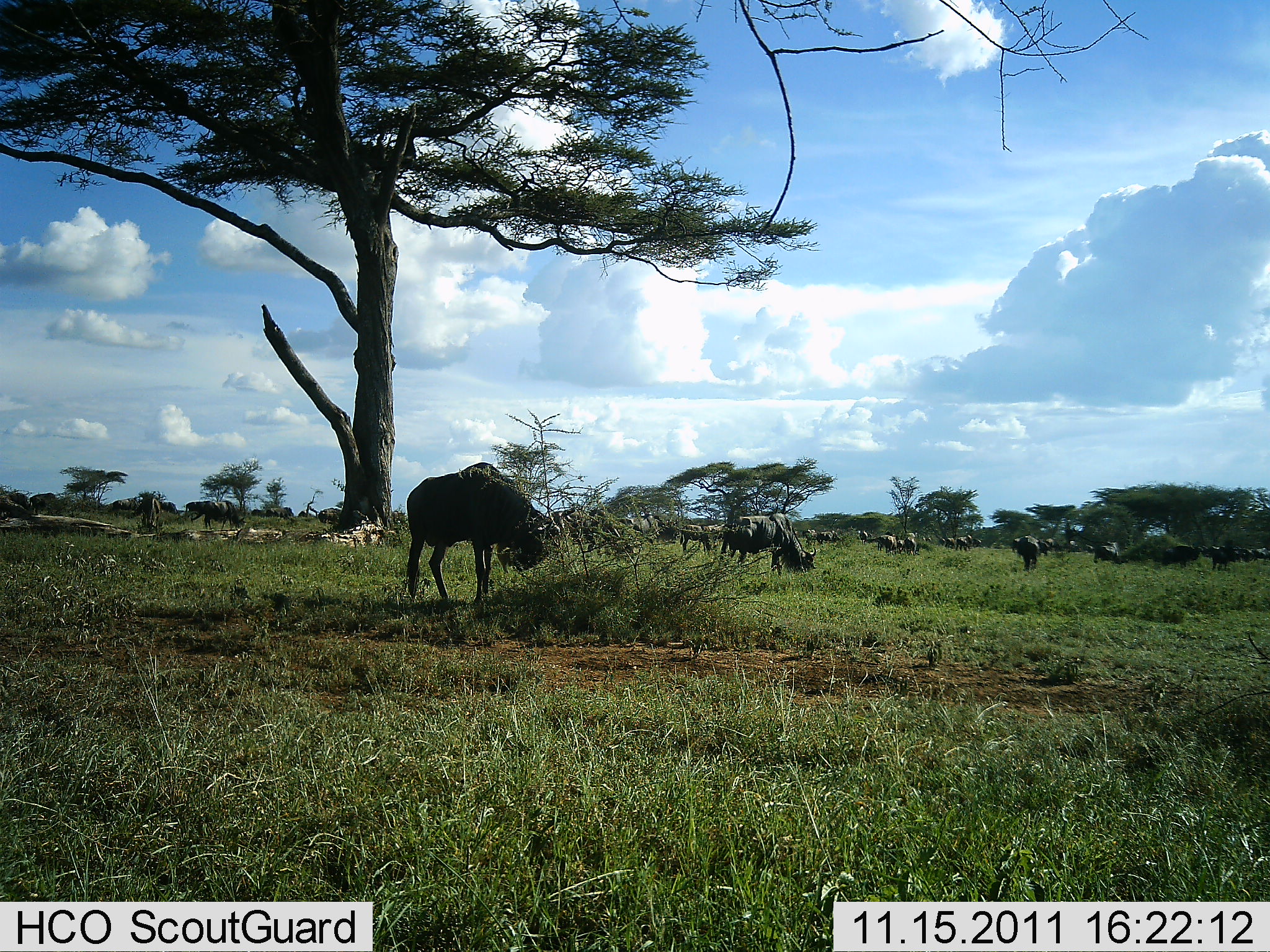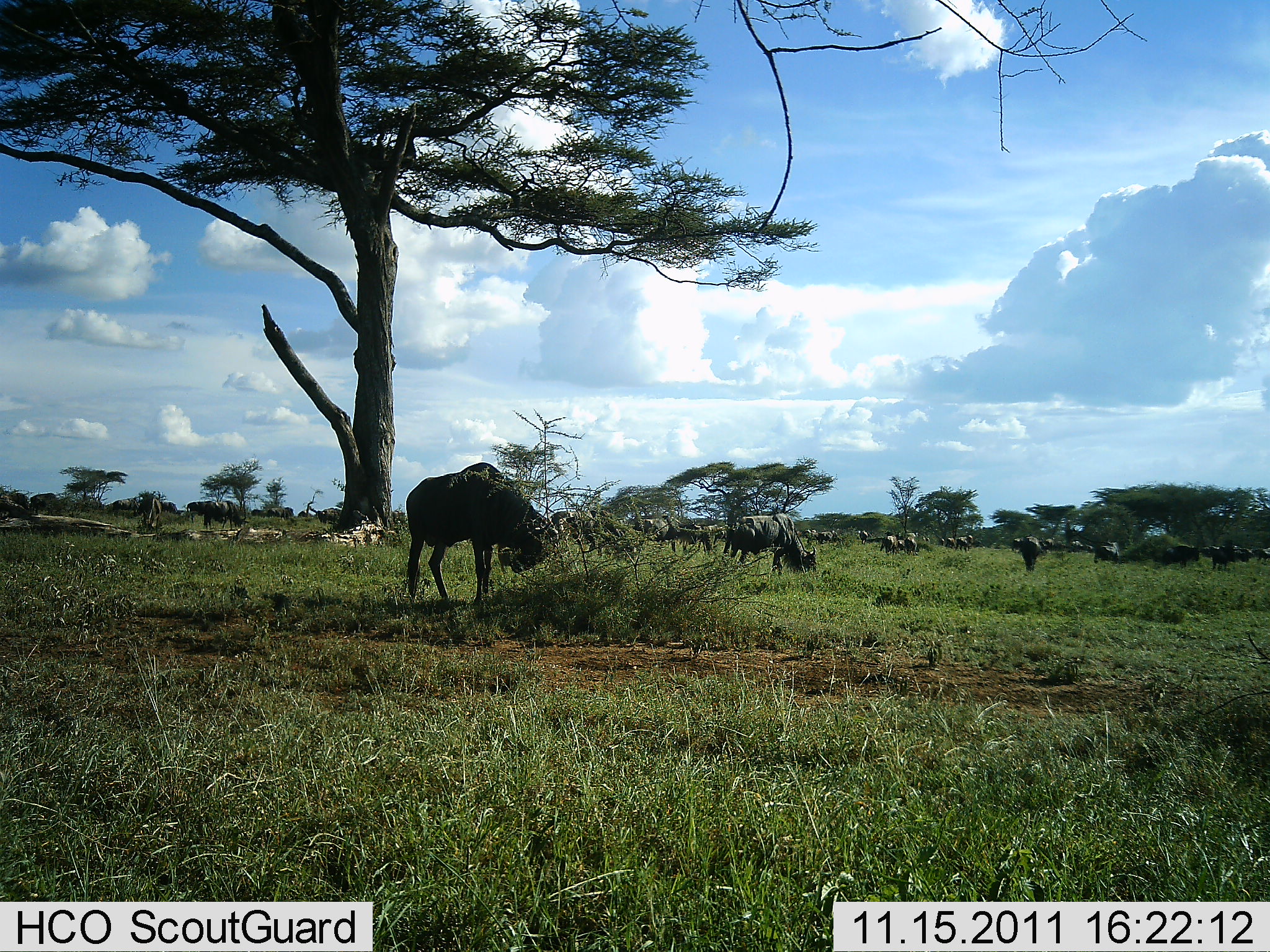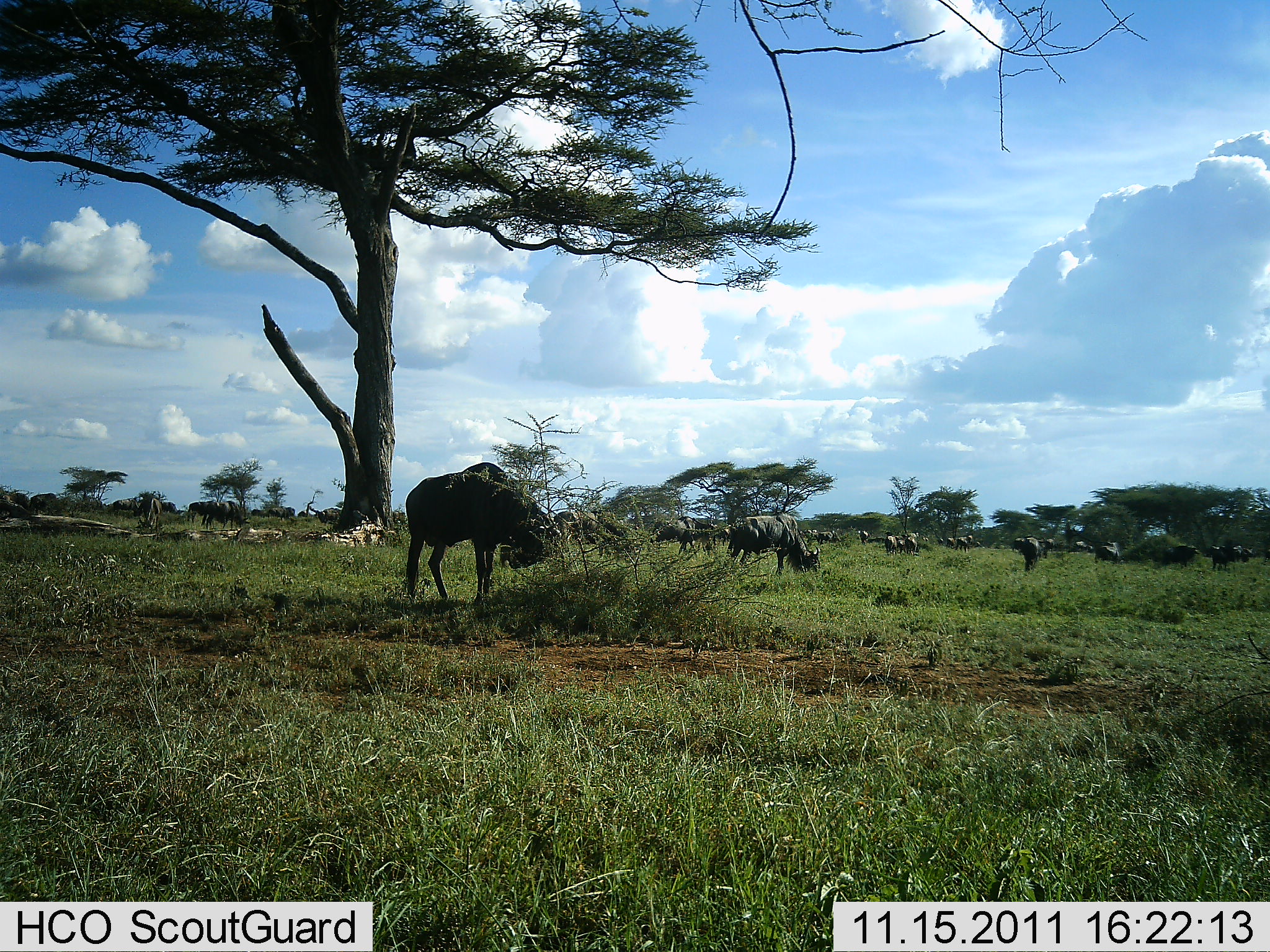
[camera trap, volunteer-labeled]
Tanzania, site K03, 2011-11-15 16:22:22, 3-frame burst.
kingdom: Animalia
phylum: Chordata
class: Mammalia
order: Artiodactyla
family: Bovidae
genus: Connochaetes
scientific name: Connochaetes taurinus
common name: blue wildebeest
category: wildebeest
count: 11-50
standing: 73%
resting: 18%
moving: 36%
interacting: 9%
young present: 0%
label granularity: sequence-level